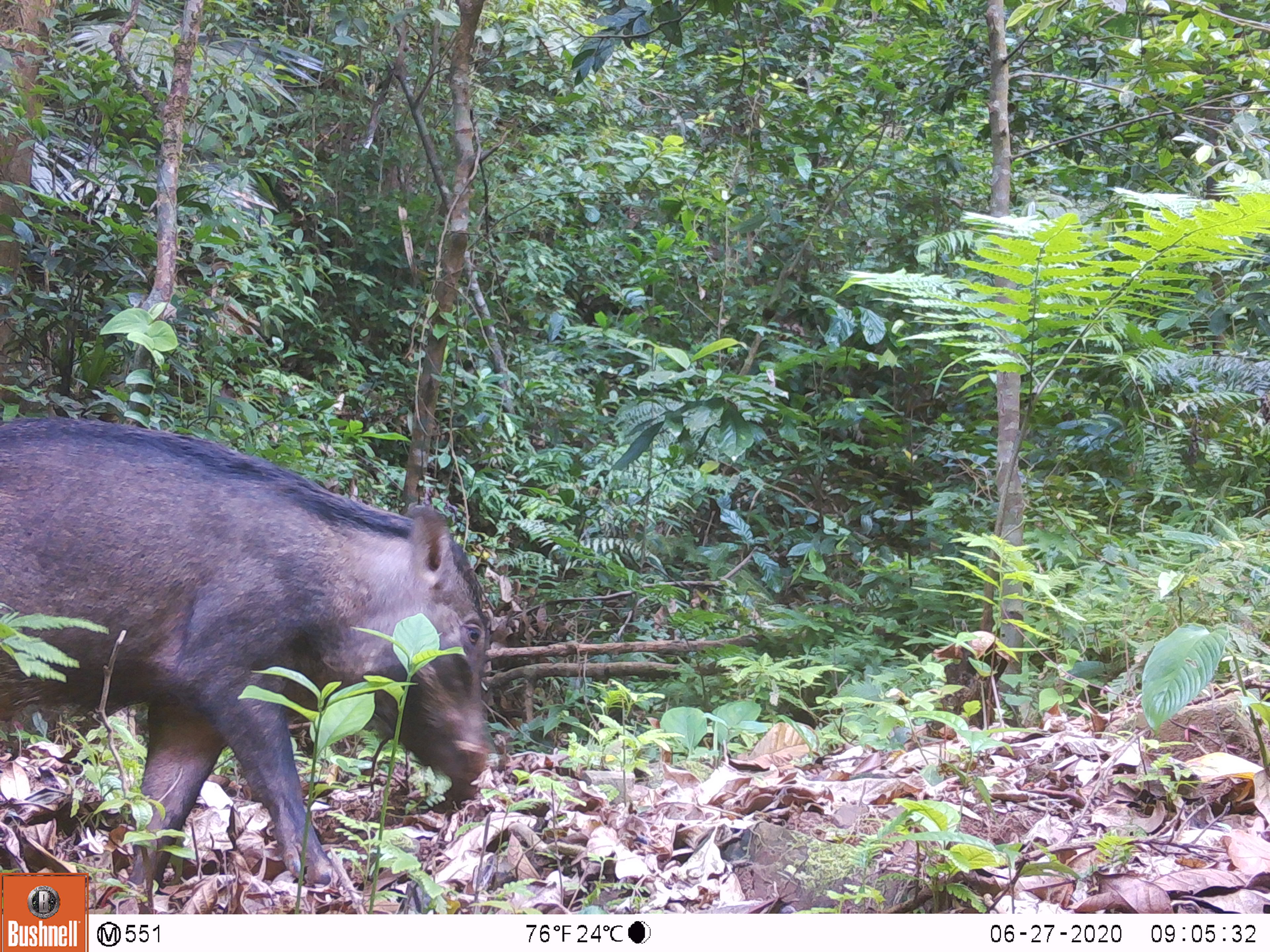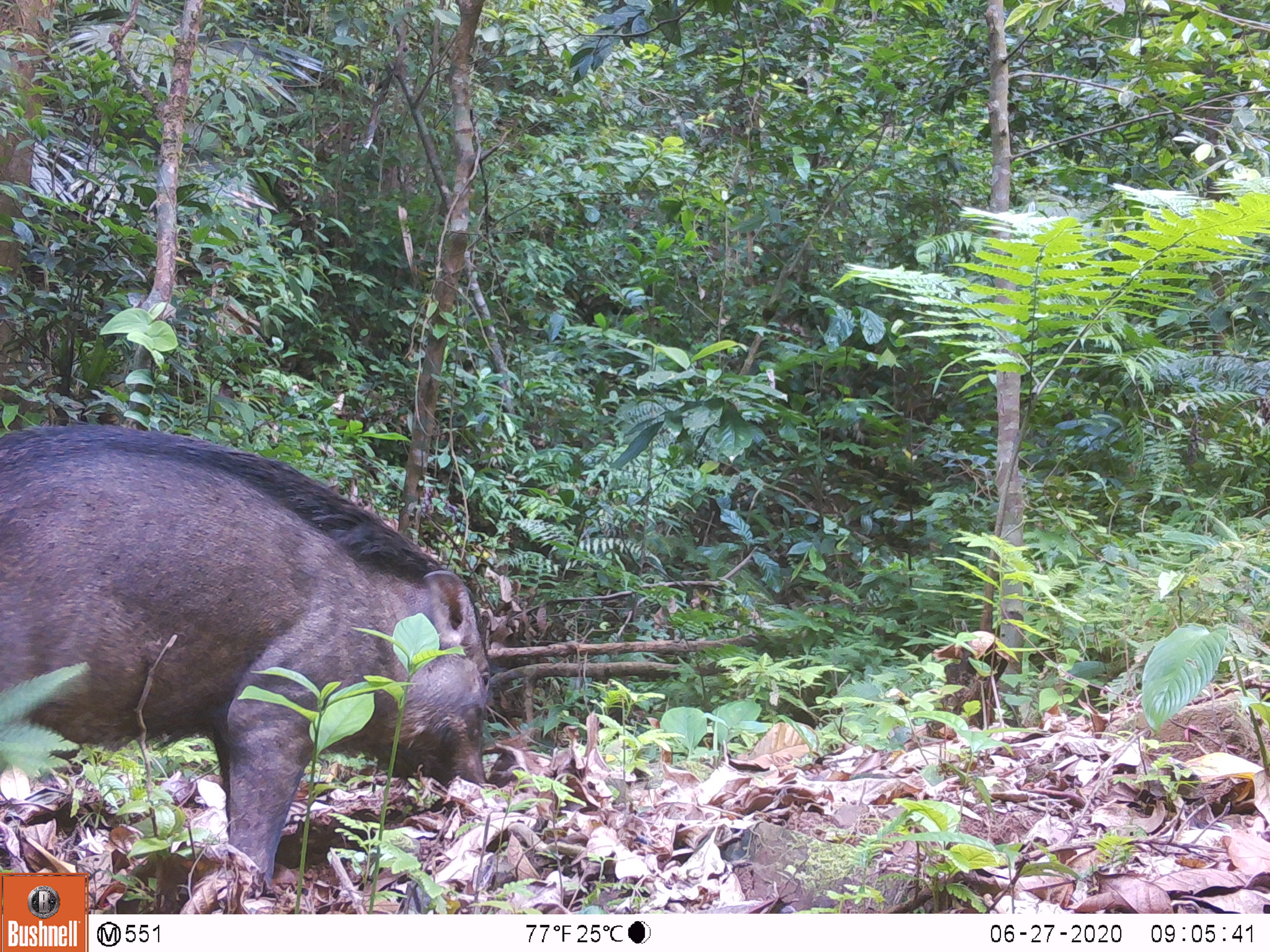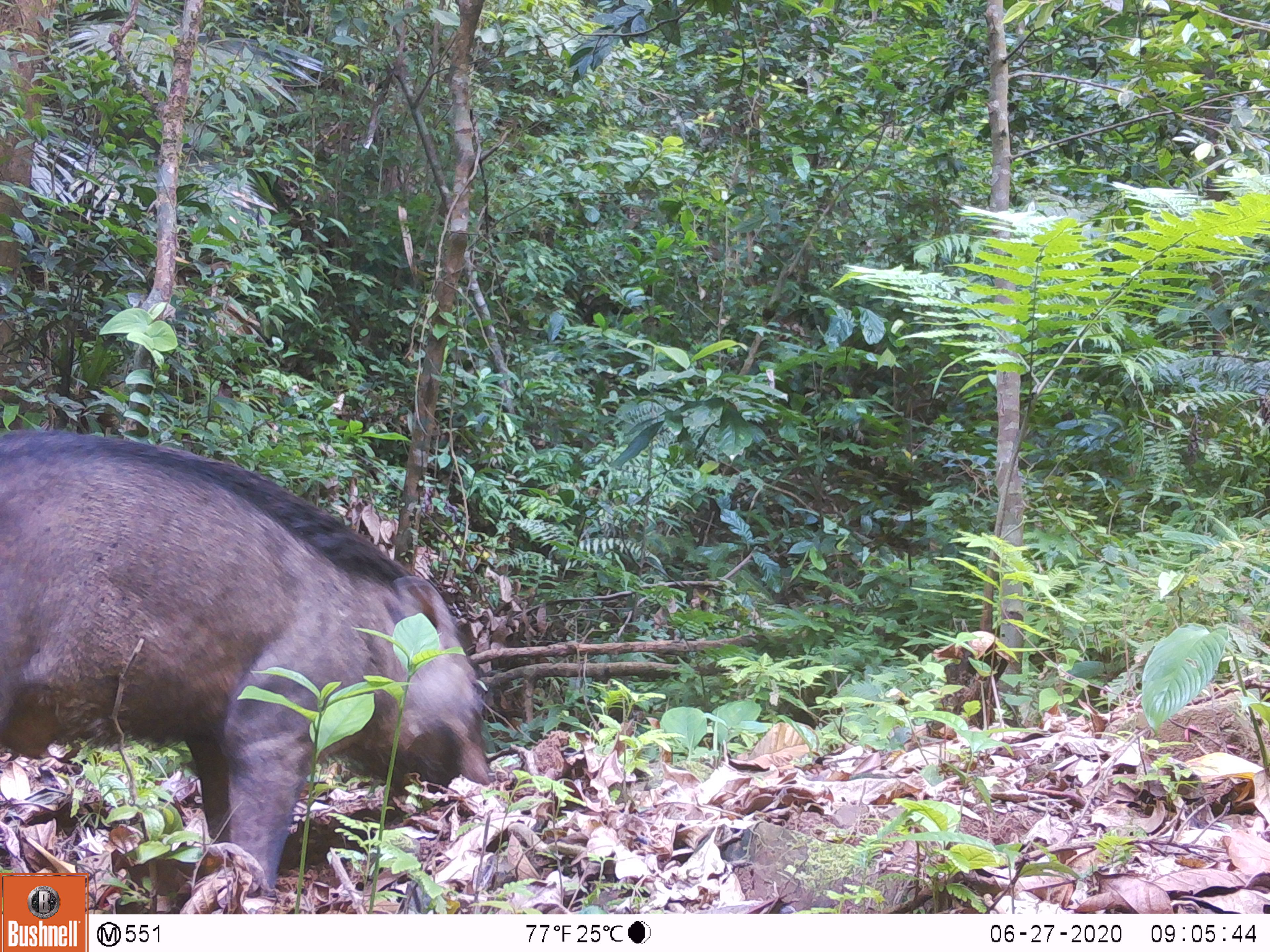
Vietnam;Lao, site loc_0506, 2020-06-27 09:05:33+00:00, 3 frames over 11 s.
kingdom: Animalia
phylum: Chordata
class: Mammalia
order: Artiodactyla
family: Suidae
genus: Sus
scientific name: Sus scrofa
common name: eurasian wild pig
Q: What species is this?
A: Eurasian wild pig (Sus scrofa).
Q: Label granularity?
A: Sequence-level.